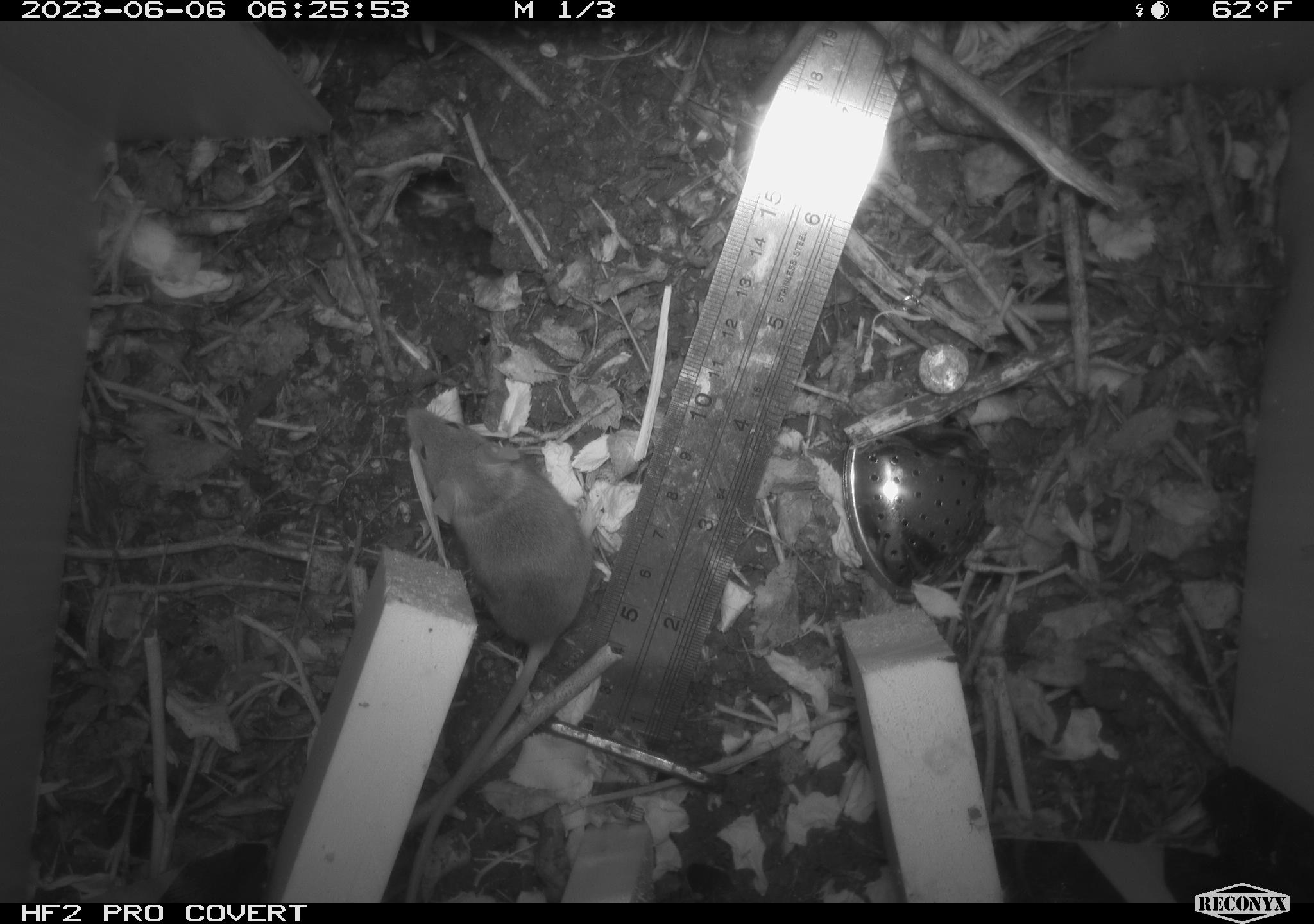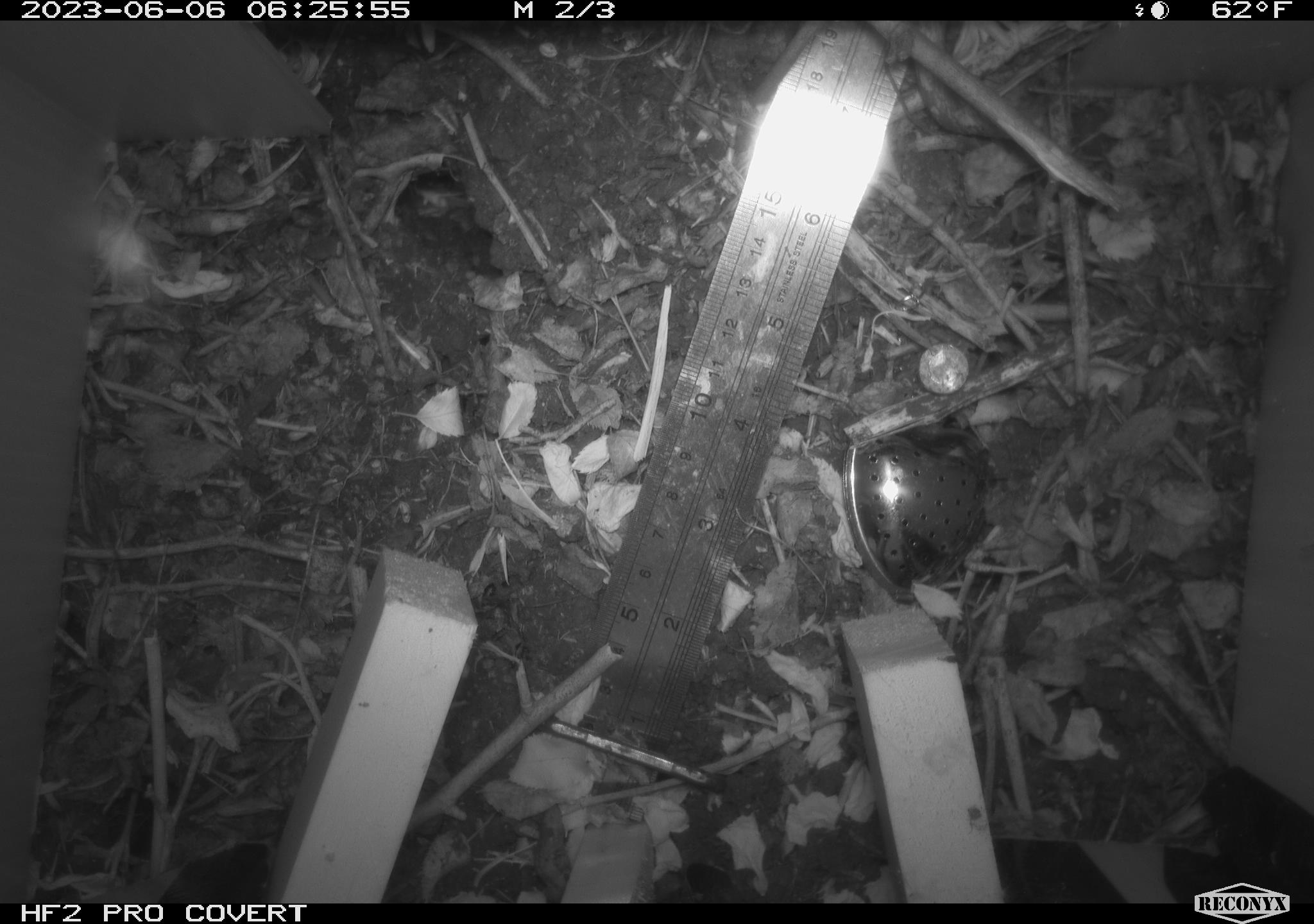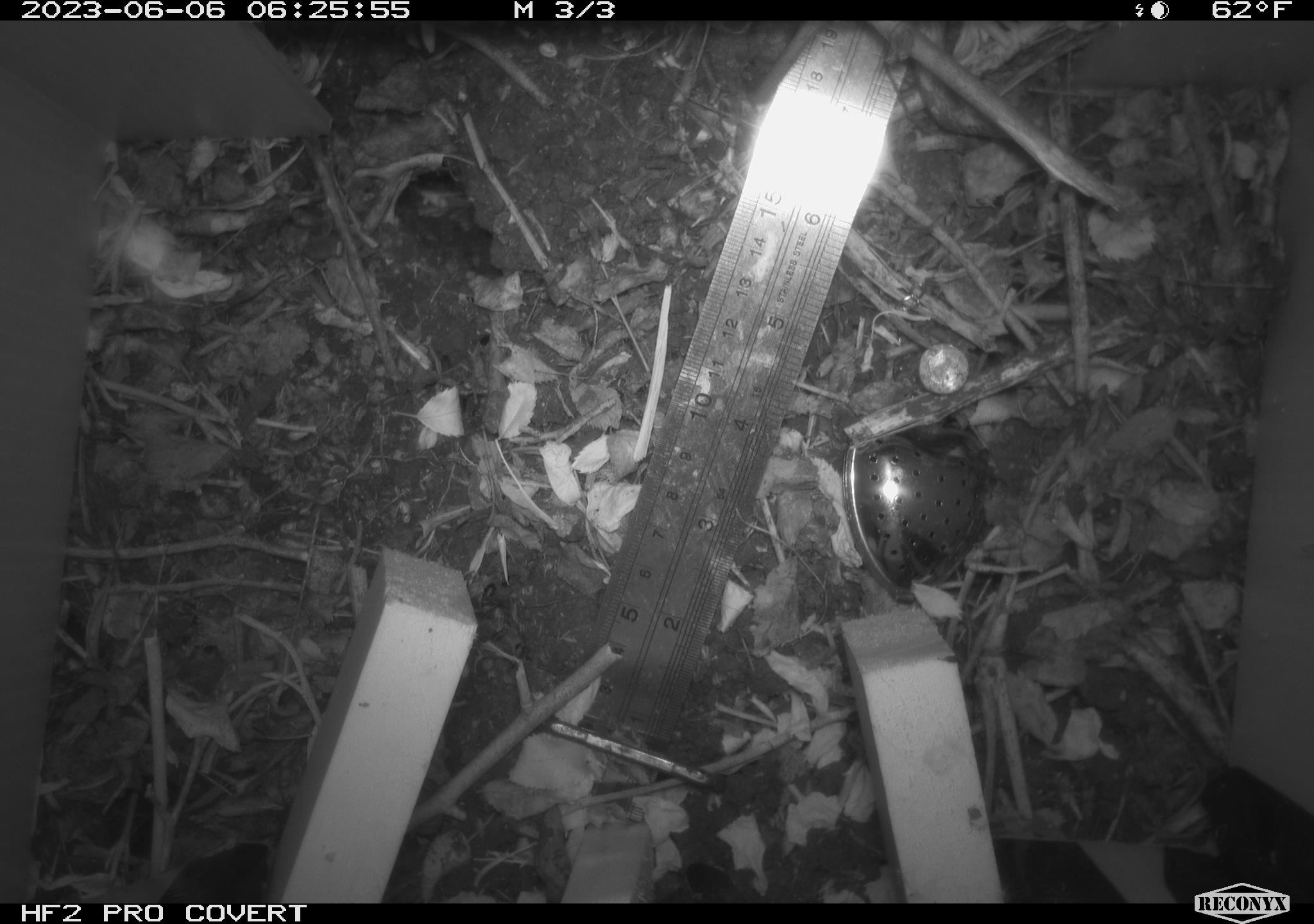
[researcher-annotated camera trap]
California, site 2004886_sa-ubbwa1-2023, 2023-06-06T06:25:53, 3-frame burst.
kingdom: Animalia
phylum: Chordata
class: Mammalia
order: Rodentia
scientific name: Rodentia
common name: rodent